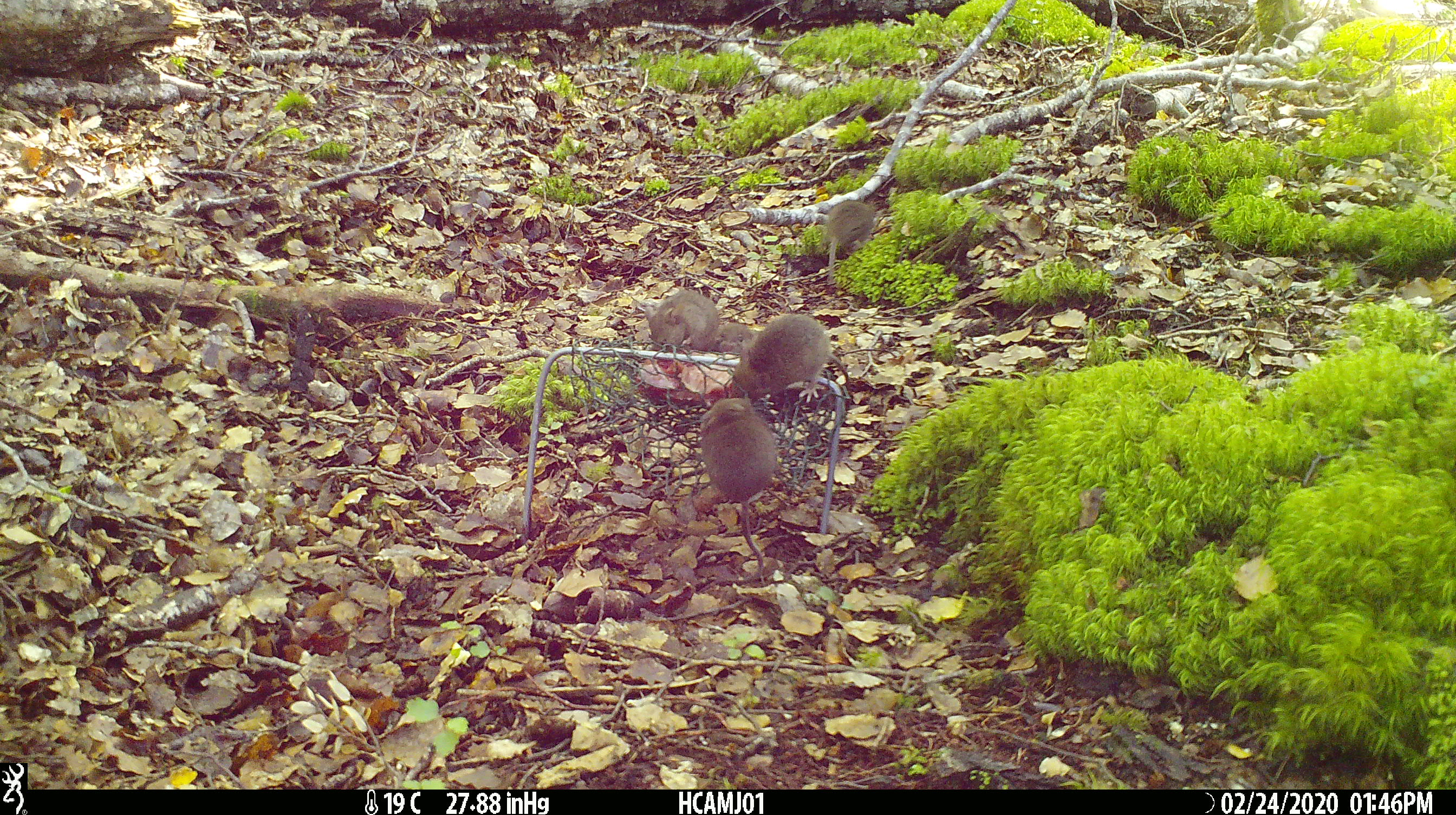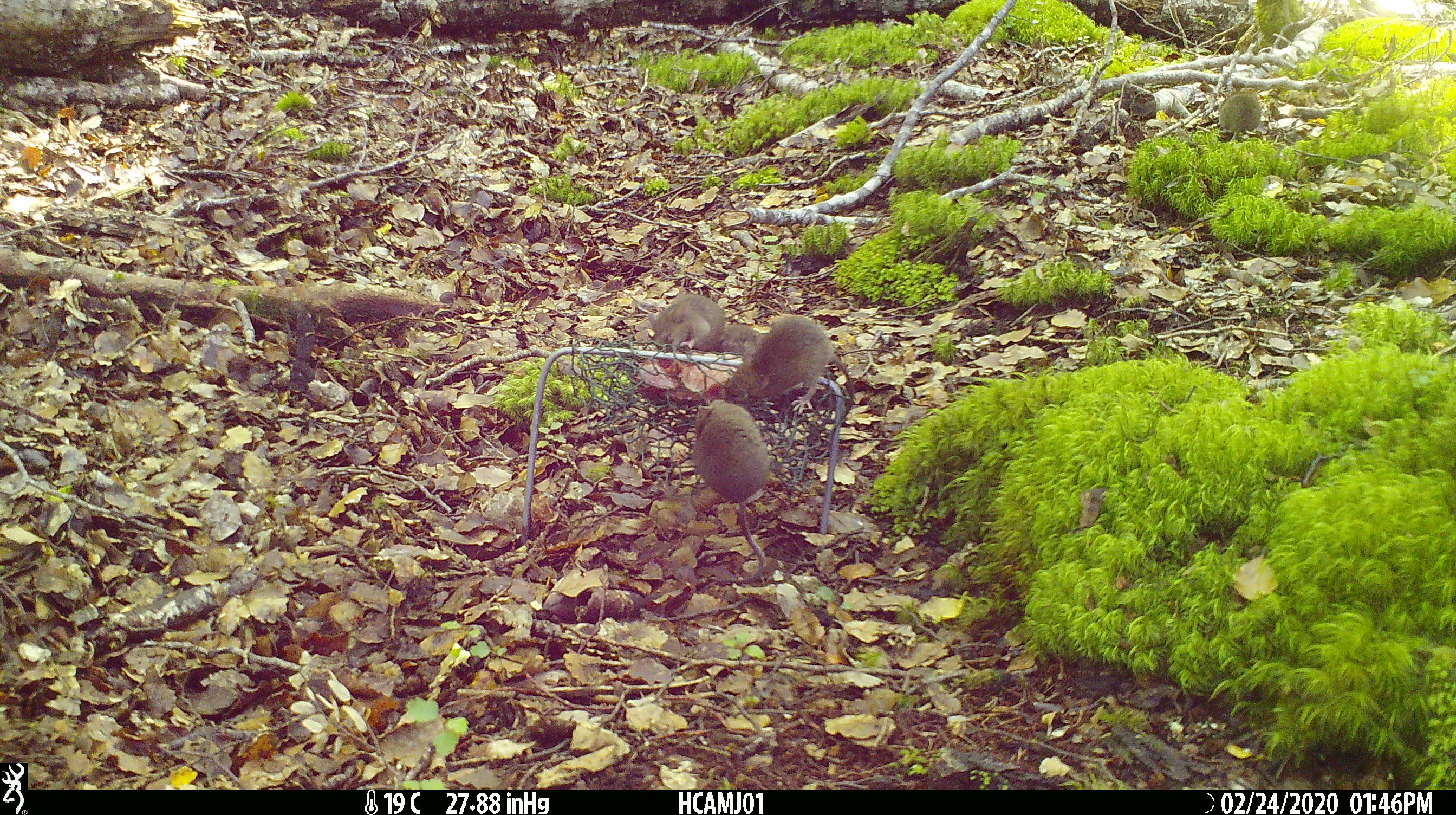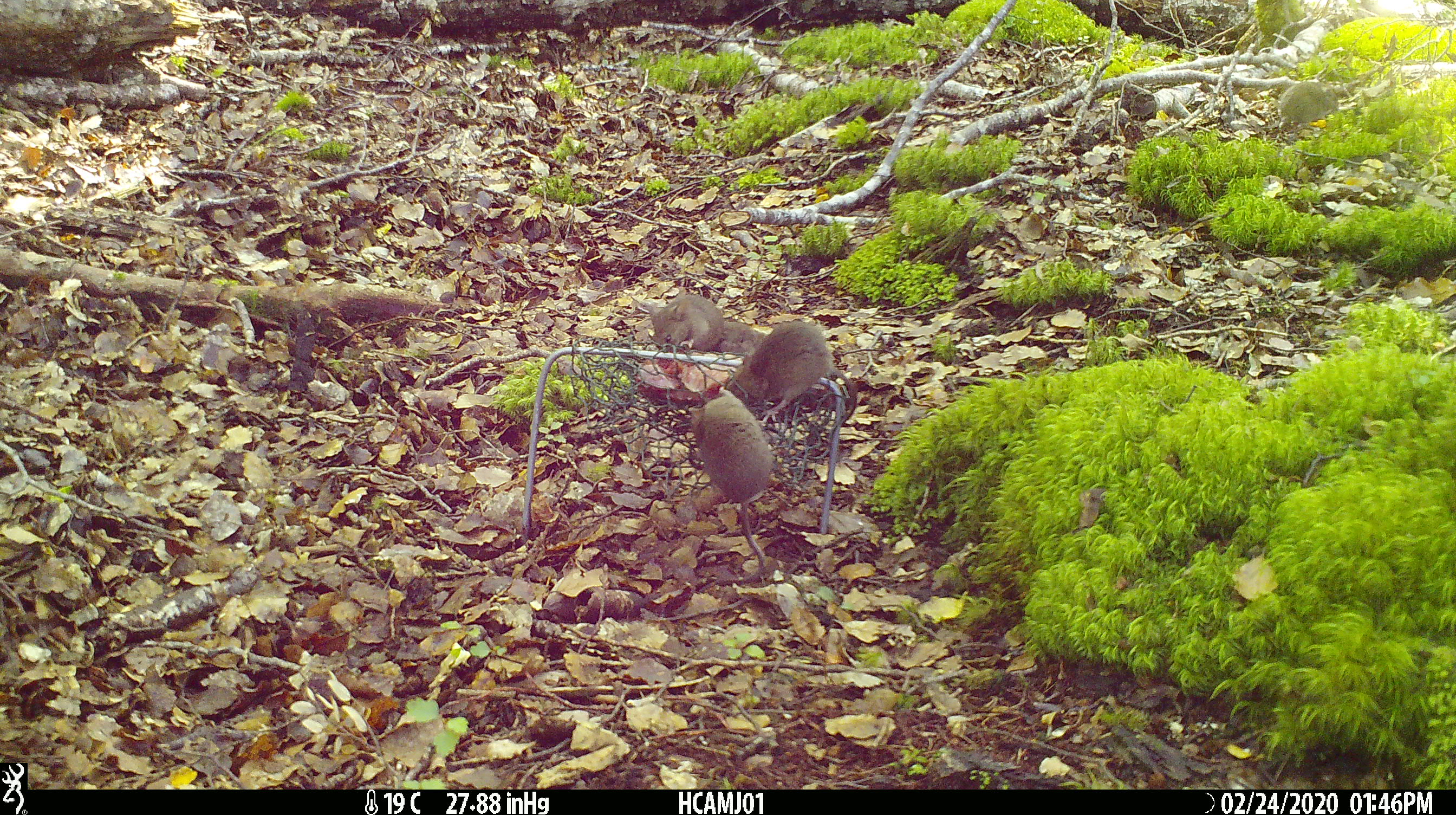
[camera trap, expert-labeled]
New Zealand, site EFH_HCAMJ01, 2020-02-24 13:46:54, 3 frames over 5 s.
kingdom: Animalia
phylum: Chordata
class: Mammalia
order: Rodentia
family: Muridae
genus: Mus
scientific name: Mus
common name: mouse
Mouse (Mus).